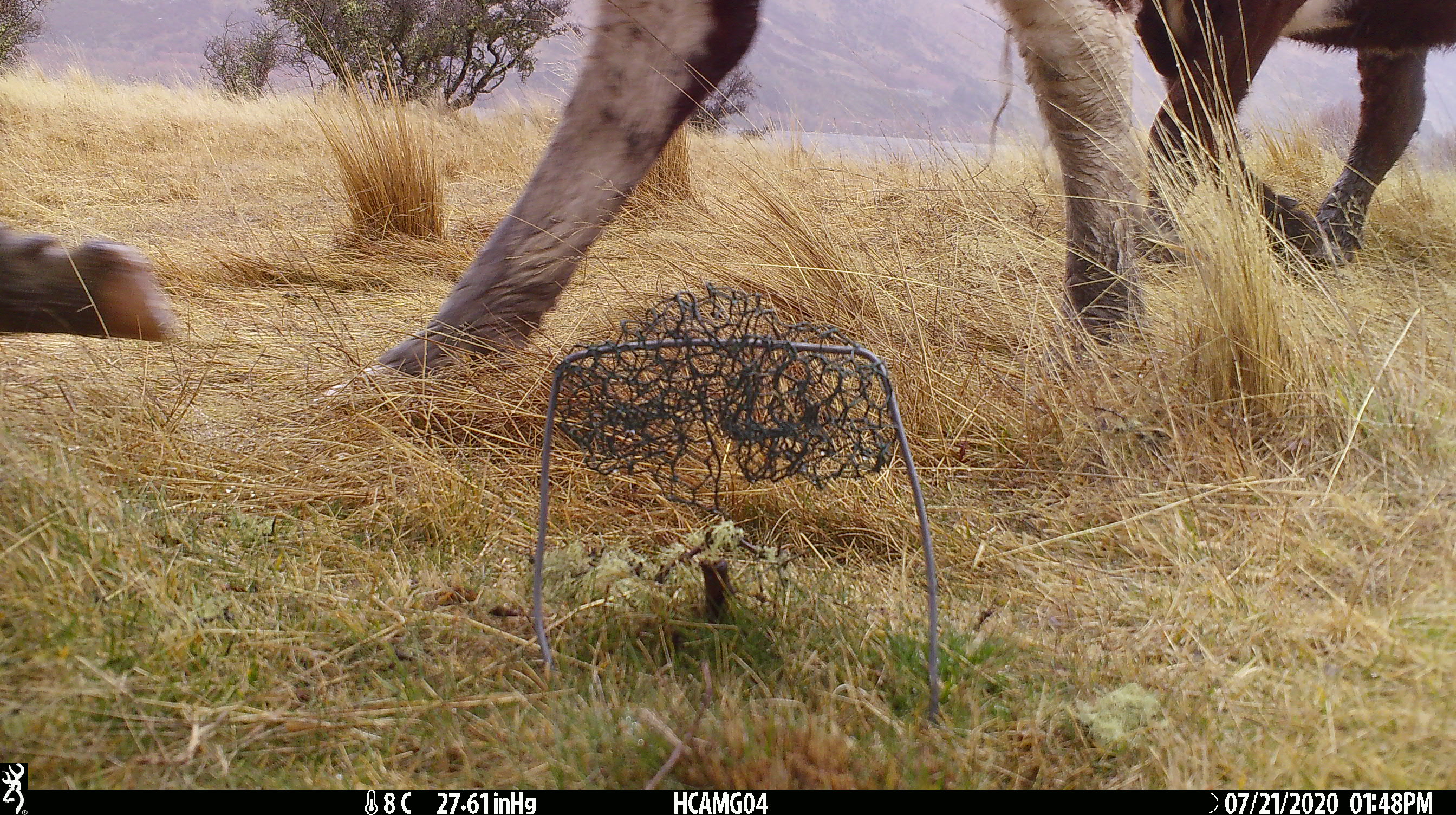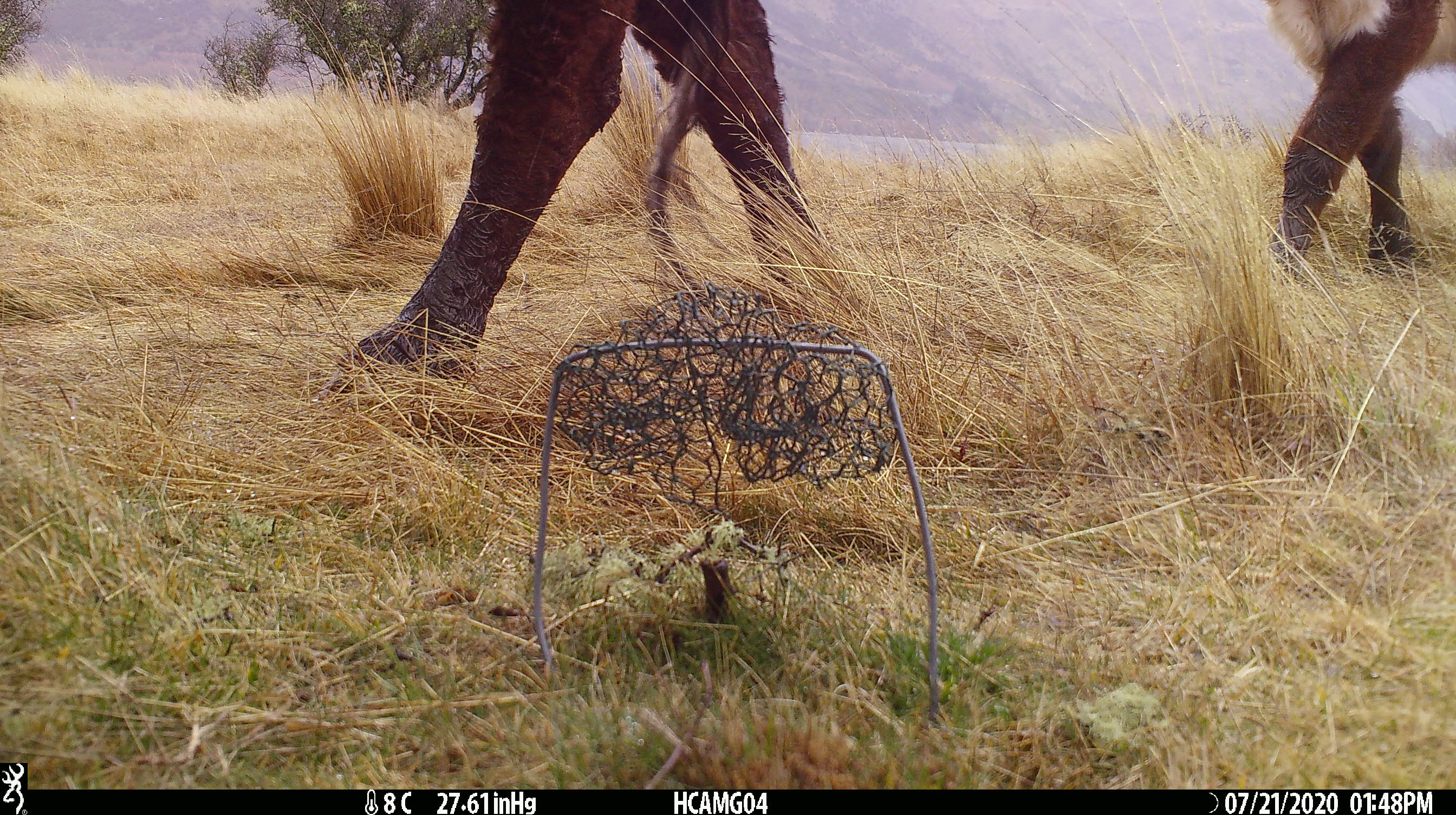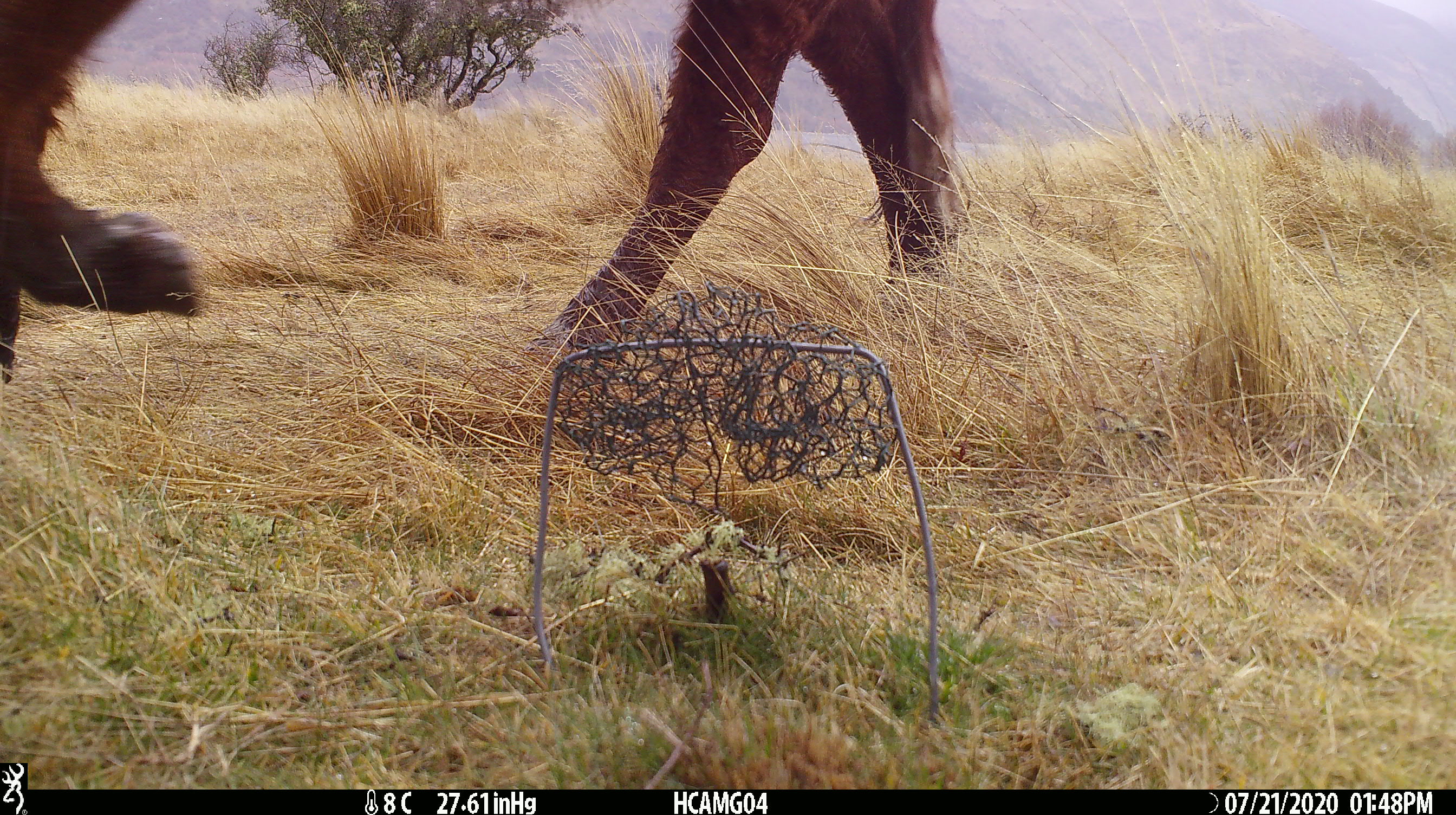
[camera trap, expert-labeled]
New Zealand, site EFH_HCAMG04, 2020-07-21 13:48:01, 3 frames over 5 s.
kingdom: Animalia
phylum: Chordata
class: Mammalia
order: Artiodactyla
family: Bovidae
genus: Bos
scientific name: Bos taurus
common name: domestic cow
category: cow